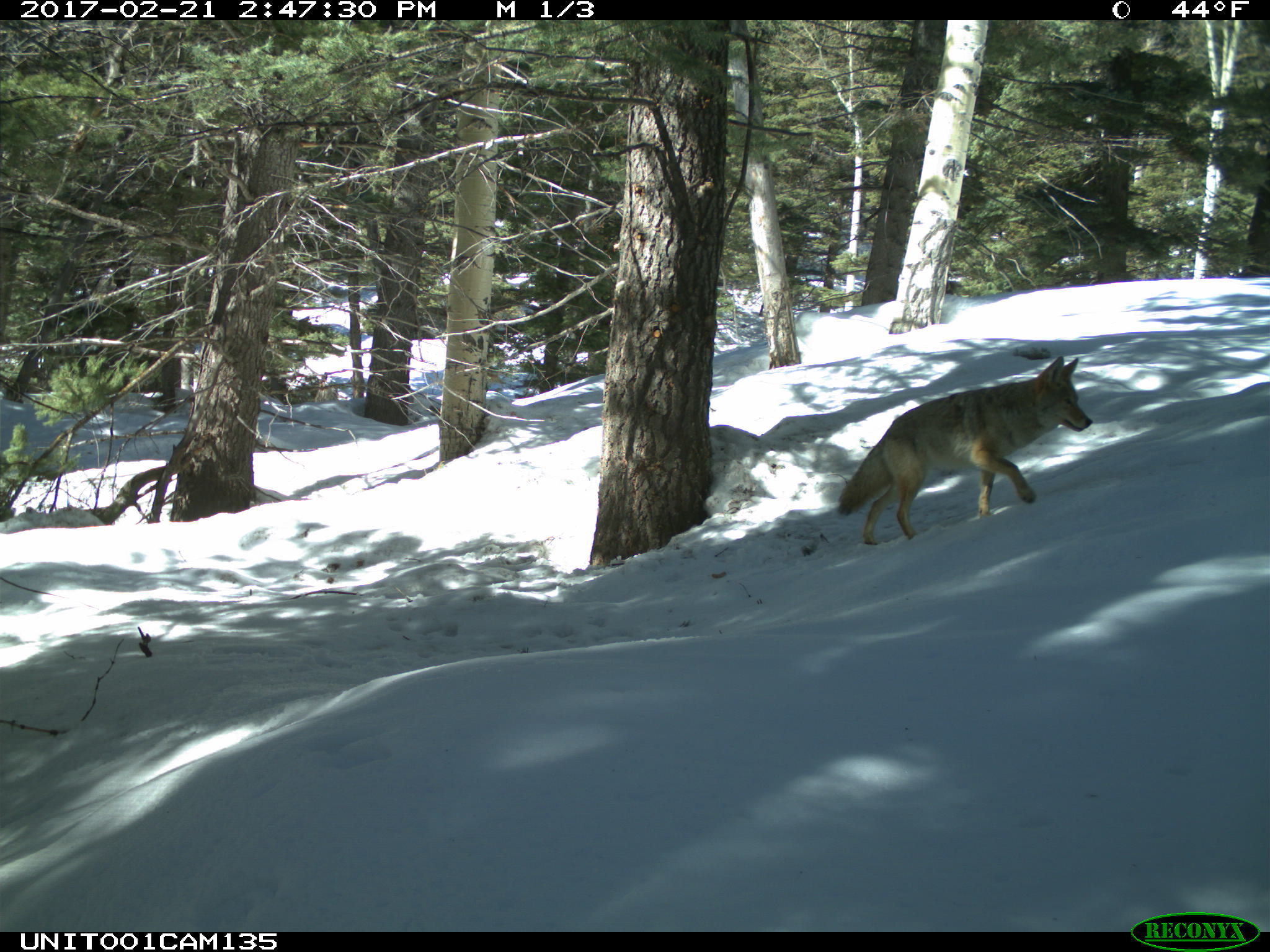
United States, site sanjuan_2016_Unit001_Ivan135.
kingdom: Animalia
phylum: Chordata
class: Mammalia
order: Carnivora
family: Canidae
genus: Canis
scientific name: Canis latrans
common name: coyote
Canis latrans (coyote).